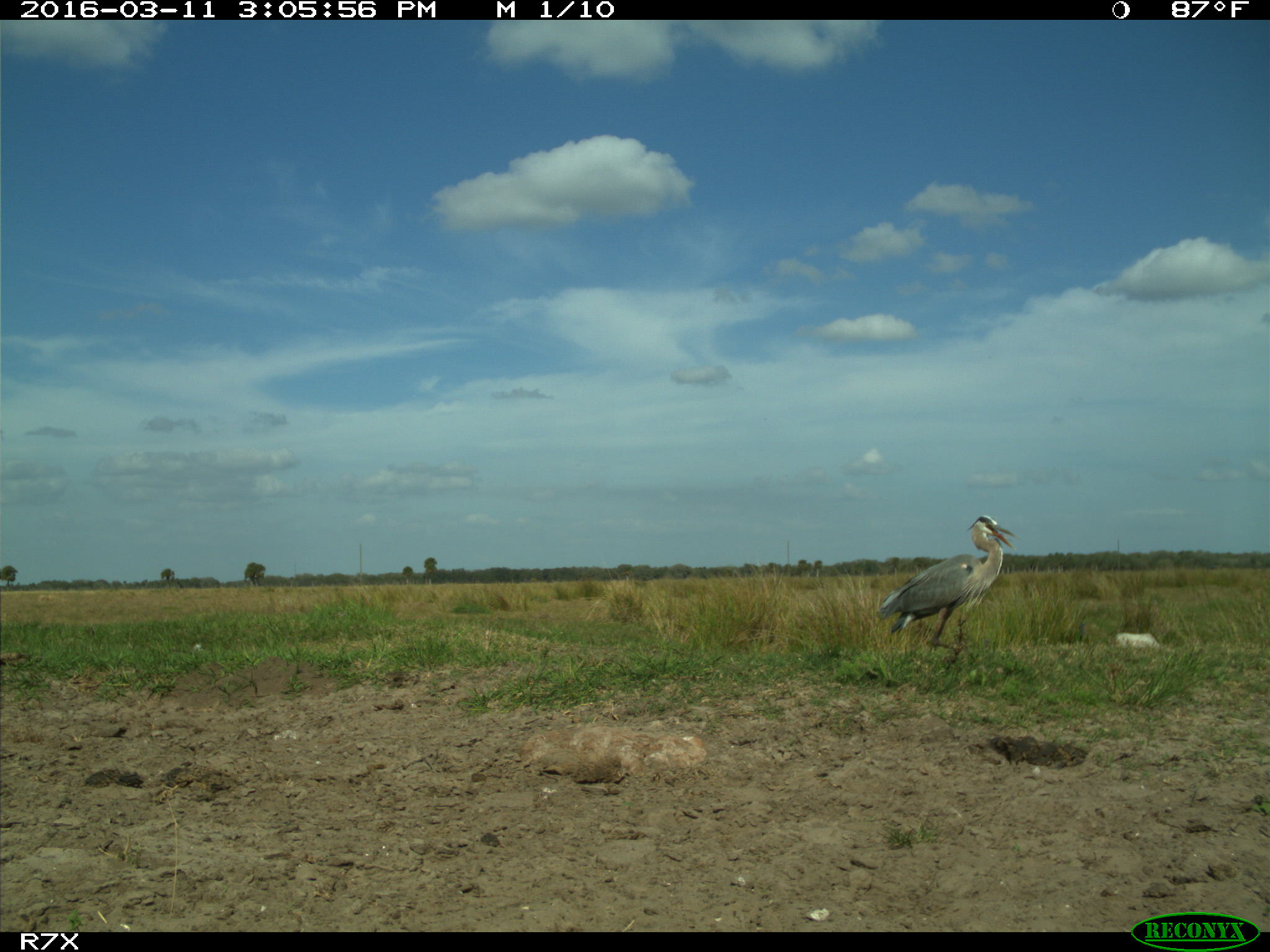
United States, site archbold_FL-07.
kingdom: Animalia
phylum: Chordata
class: Aves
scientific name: Aves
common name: birds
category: unidentified bird